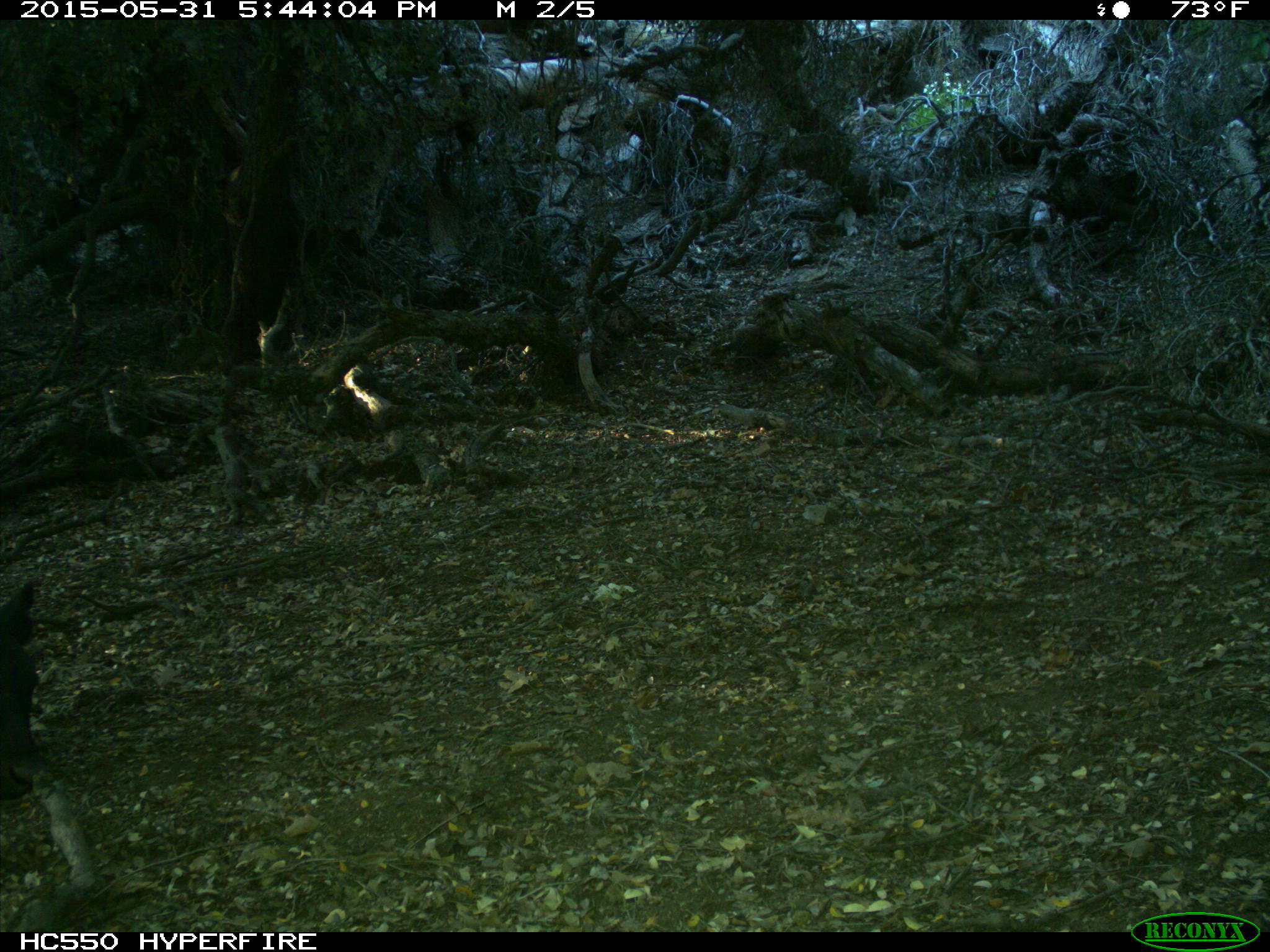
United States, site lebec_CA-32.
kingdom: Animalia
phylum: Chordata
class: Mammalia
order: Artiodactyla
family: Bovidae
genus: Bos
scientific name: Bos taurus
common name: domestic cow